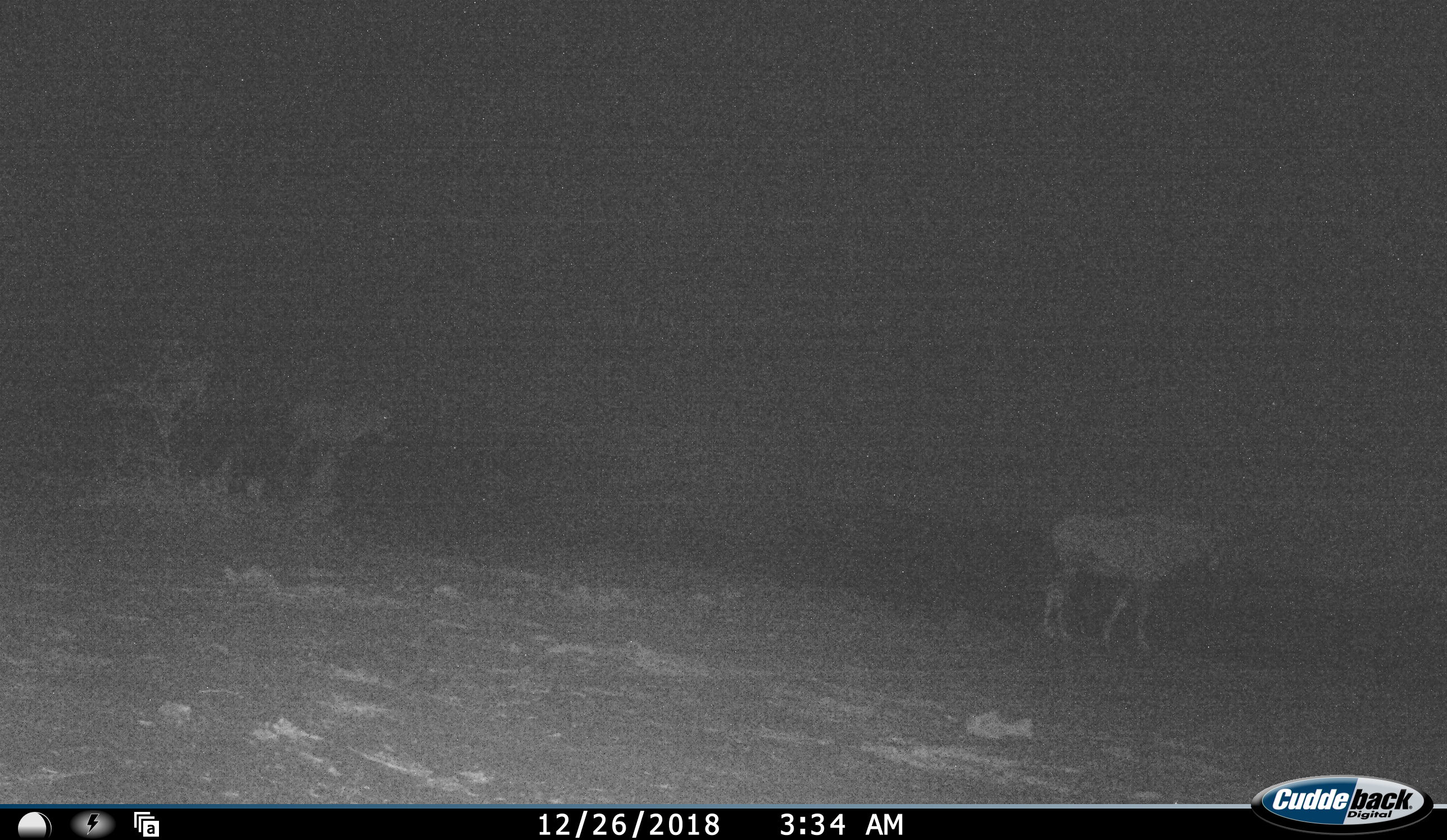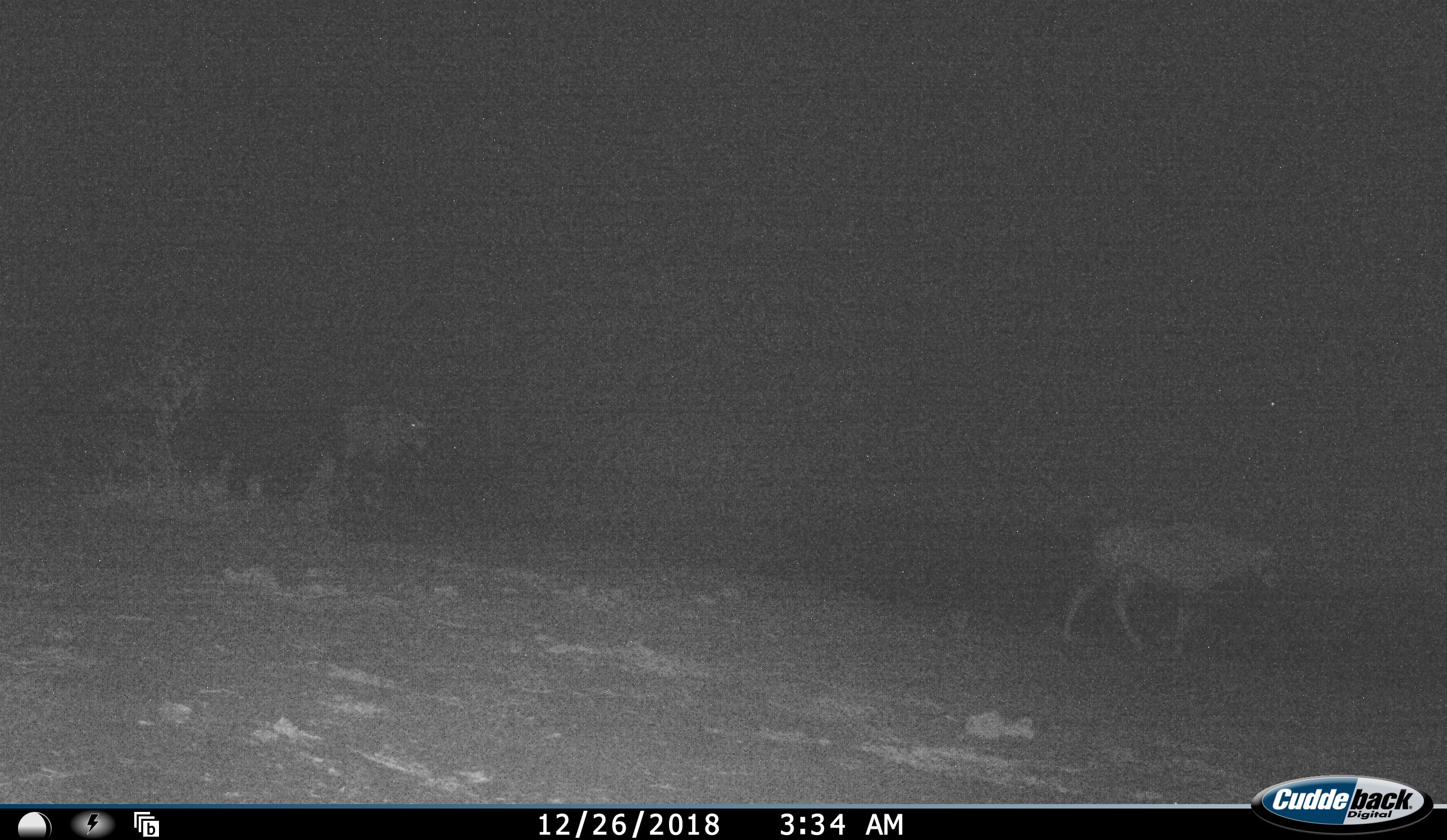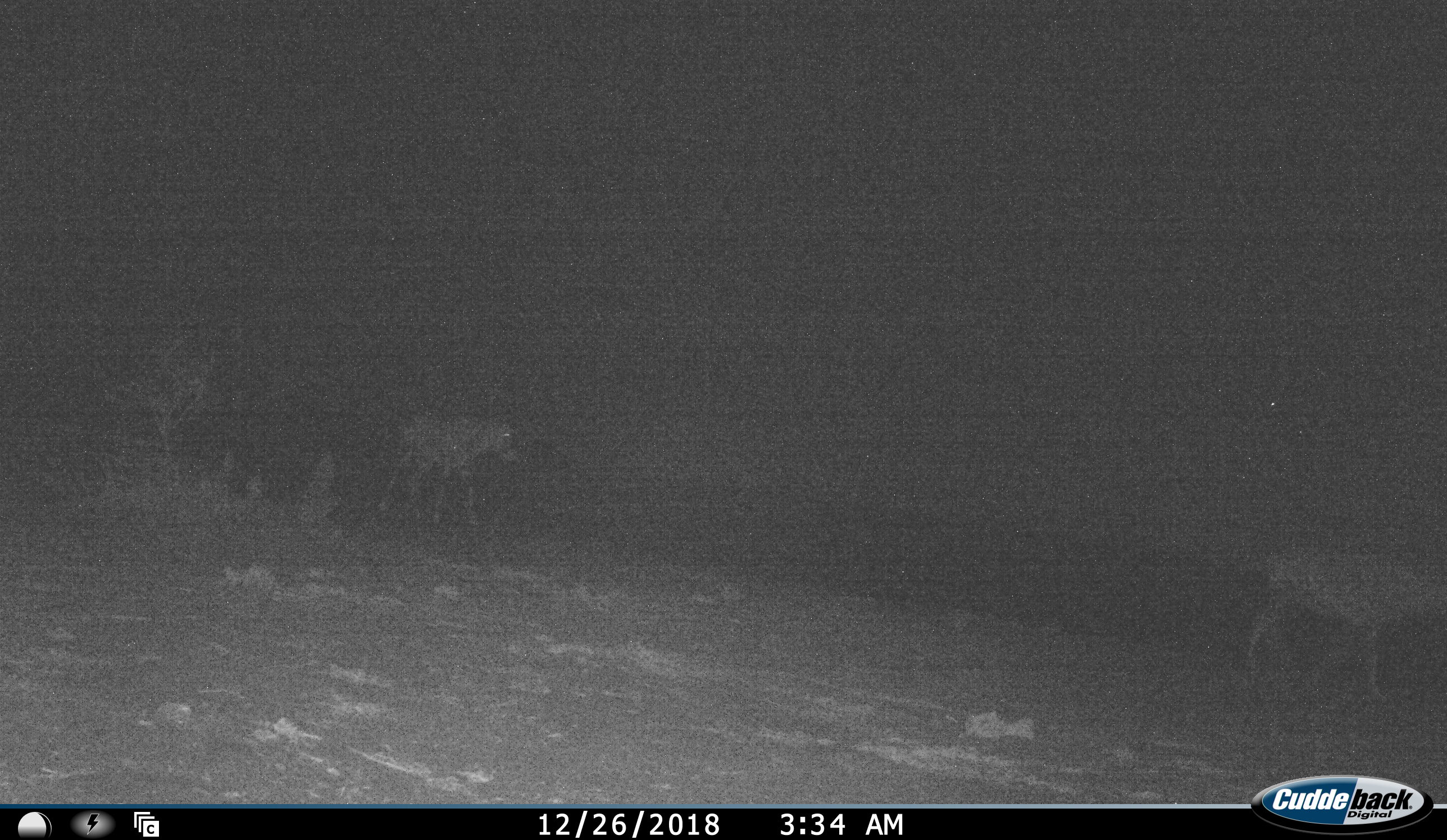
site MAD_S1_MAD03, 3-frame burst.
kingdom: Animalia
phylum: Chordata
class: Mammalia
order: Artiodactyla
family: Bovidae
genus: Oryx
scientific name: Oryx gazella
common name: gemsbok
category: oryx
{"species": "oryx (gemsbok) (Oryx gazella)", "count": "2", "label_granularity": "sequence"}